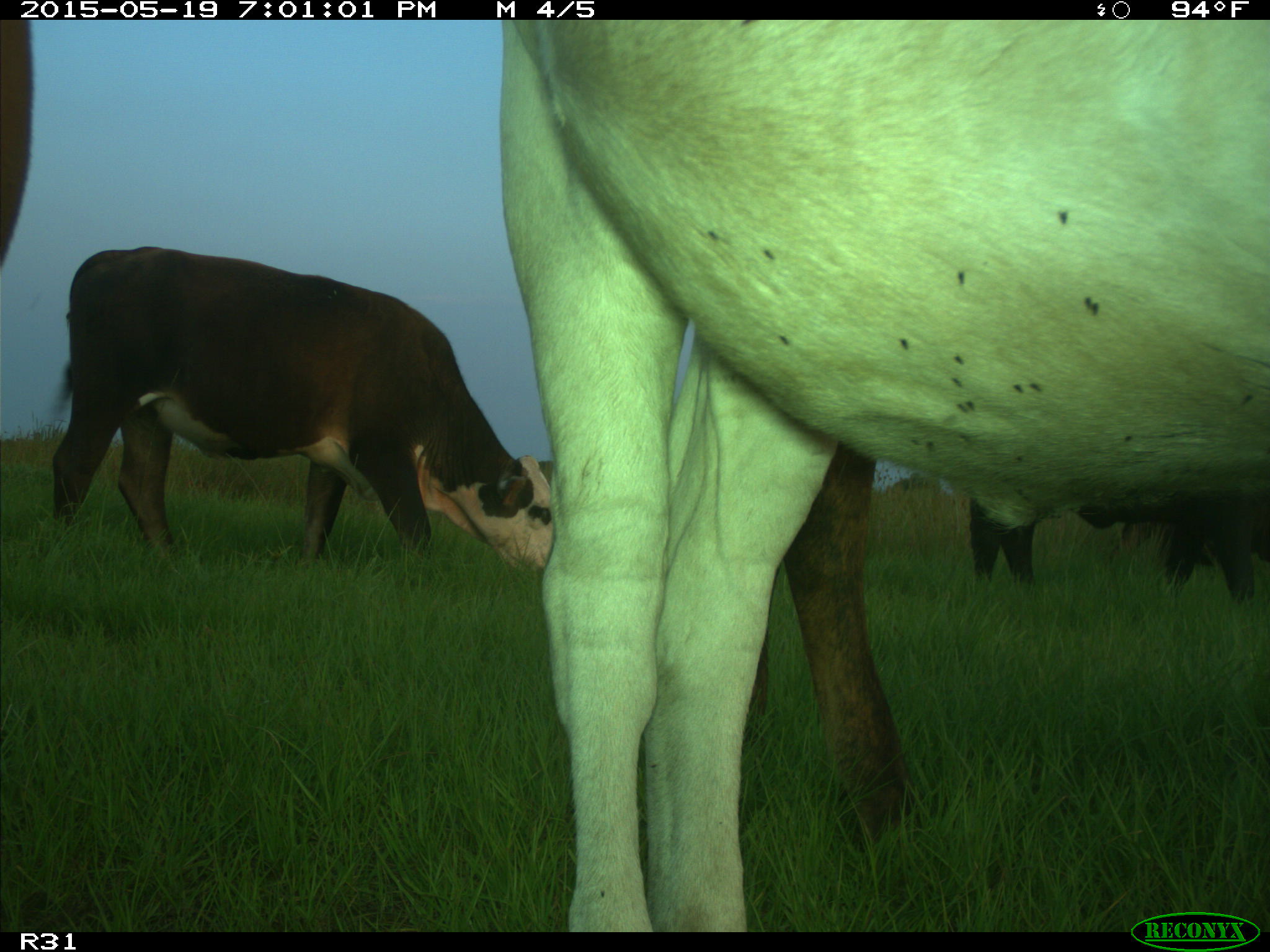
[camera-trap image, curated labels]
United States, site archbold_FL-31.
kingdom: Animalia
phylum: Chordata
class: Mammalia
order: Artiodactyla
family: Bovidae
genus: Bos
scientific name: Bos taurus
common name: domestic cow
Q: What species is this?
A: Bos taurus (domestic cow).